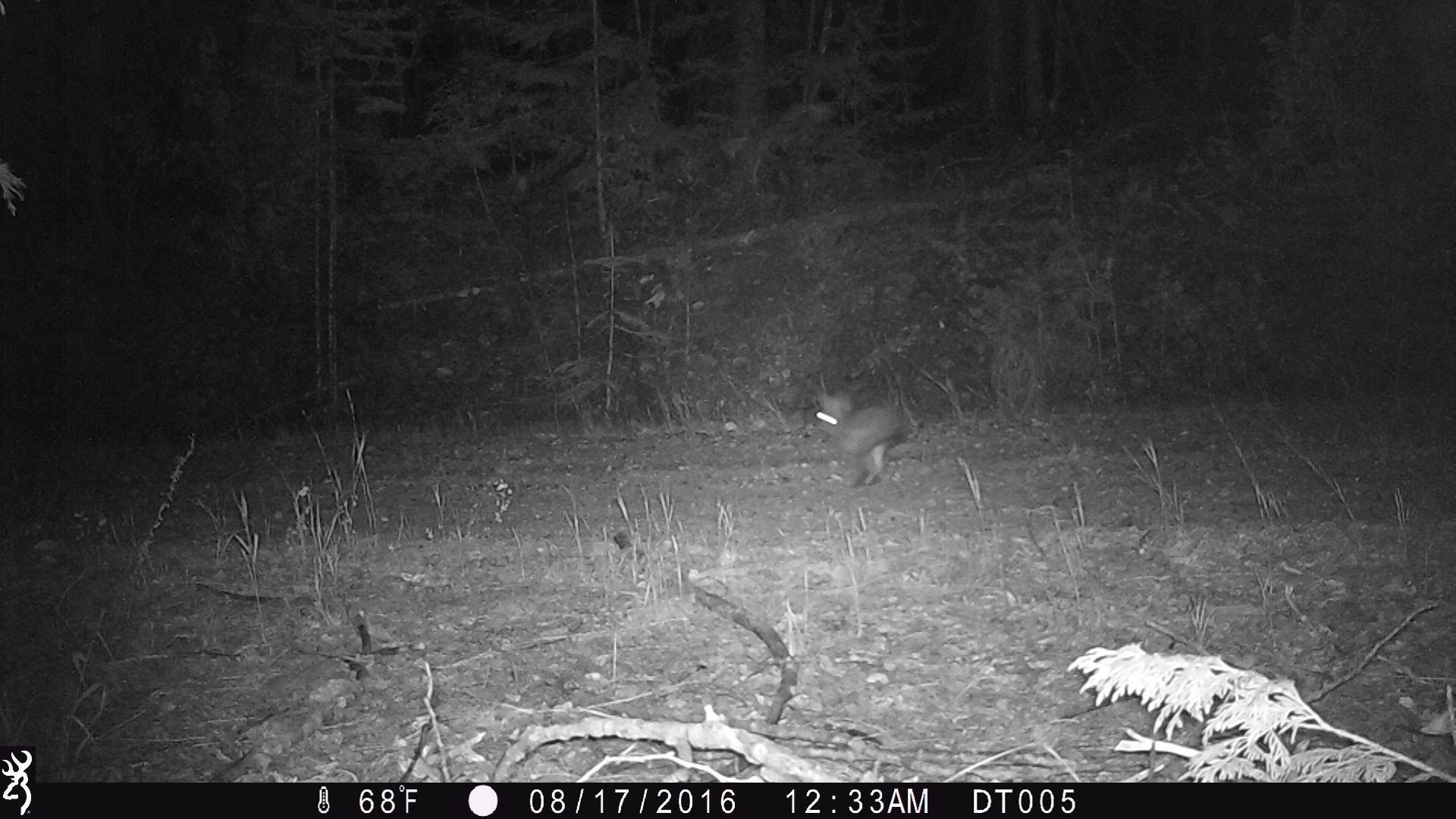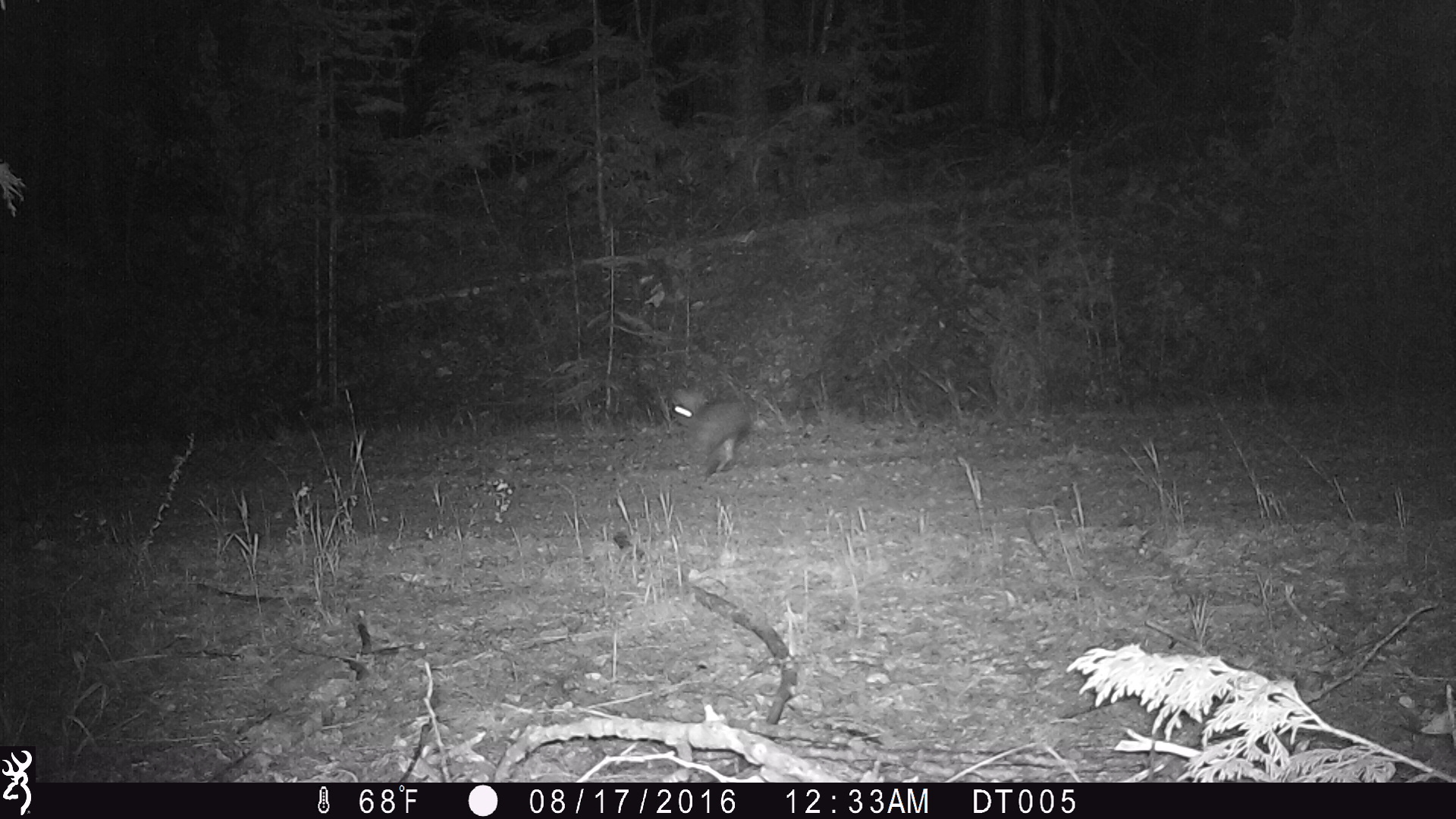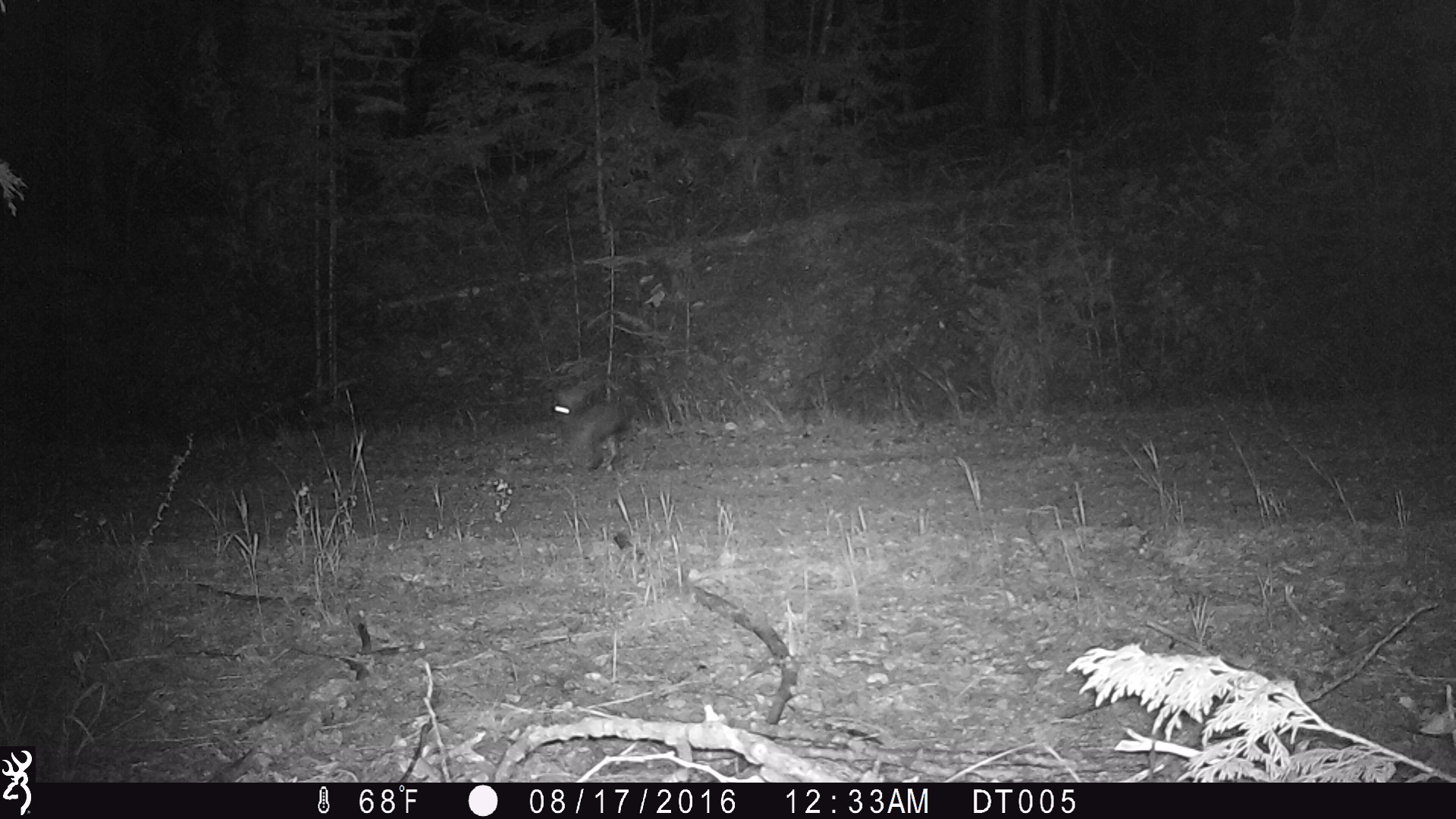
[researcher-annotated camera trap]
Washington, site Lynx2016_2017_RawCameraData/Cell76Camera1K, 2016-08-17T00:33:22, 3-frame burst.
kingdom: Animalia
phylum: Chordata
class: Mammalia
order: Lagomorpha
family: Leporidae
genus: Lepus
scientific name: Lepus americanus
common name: snowshoe hare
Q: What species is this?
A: Lepus americanus (snowshoe hare).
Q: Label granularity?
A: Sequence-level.